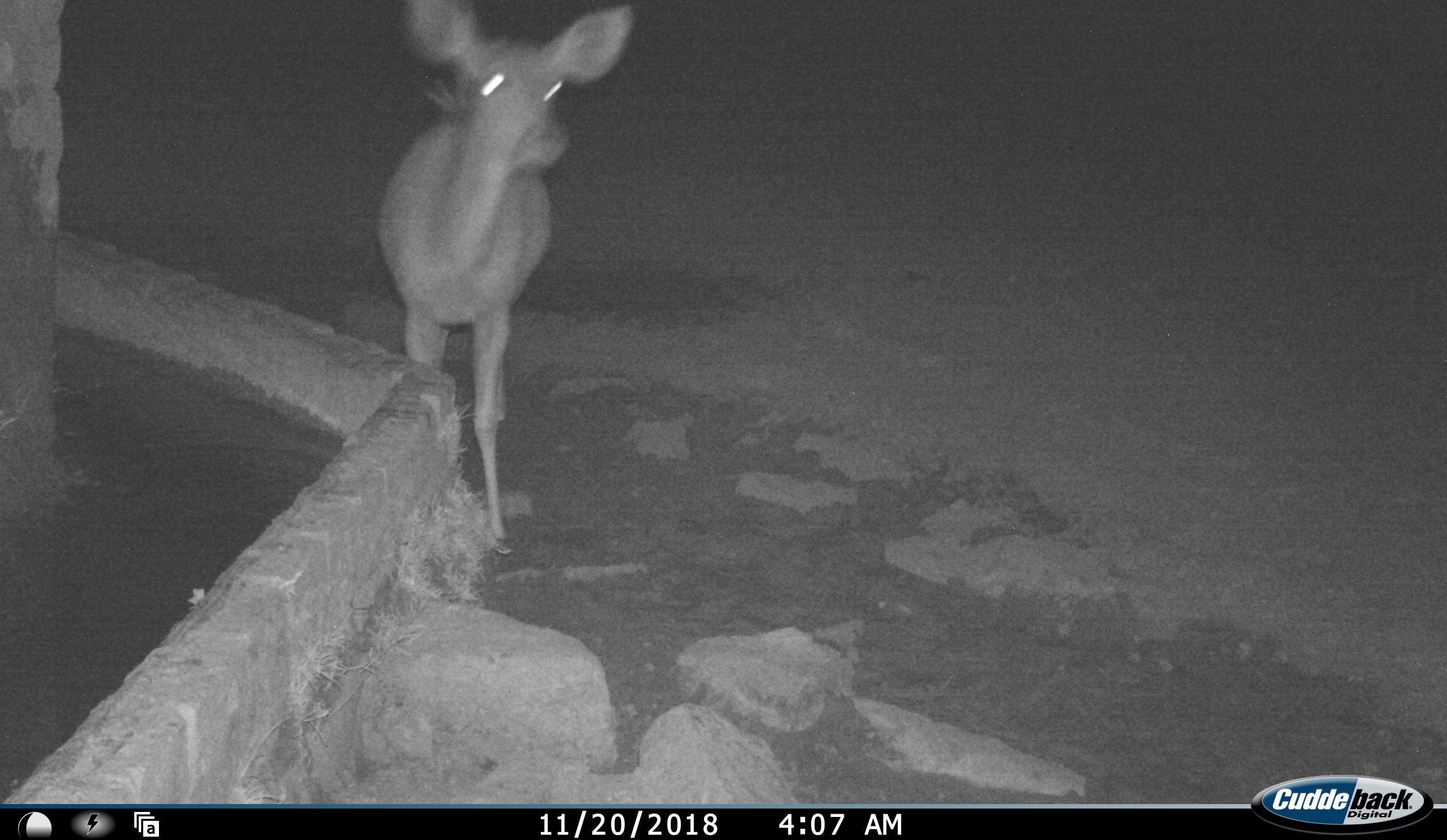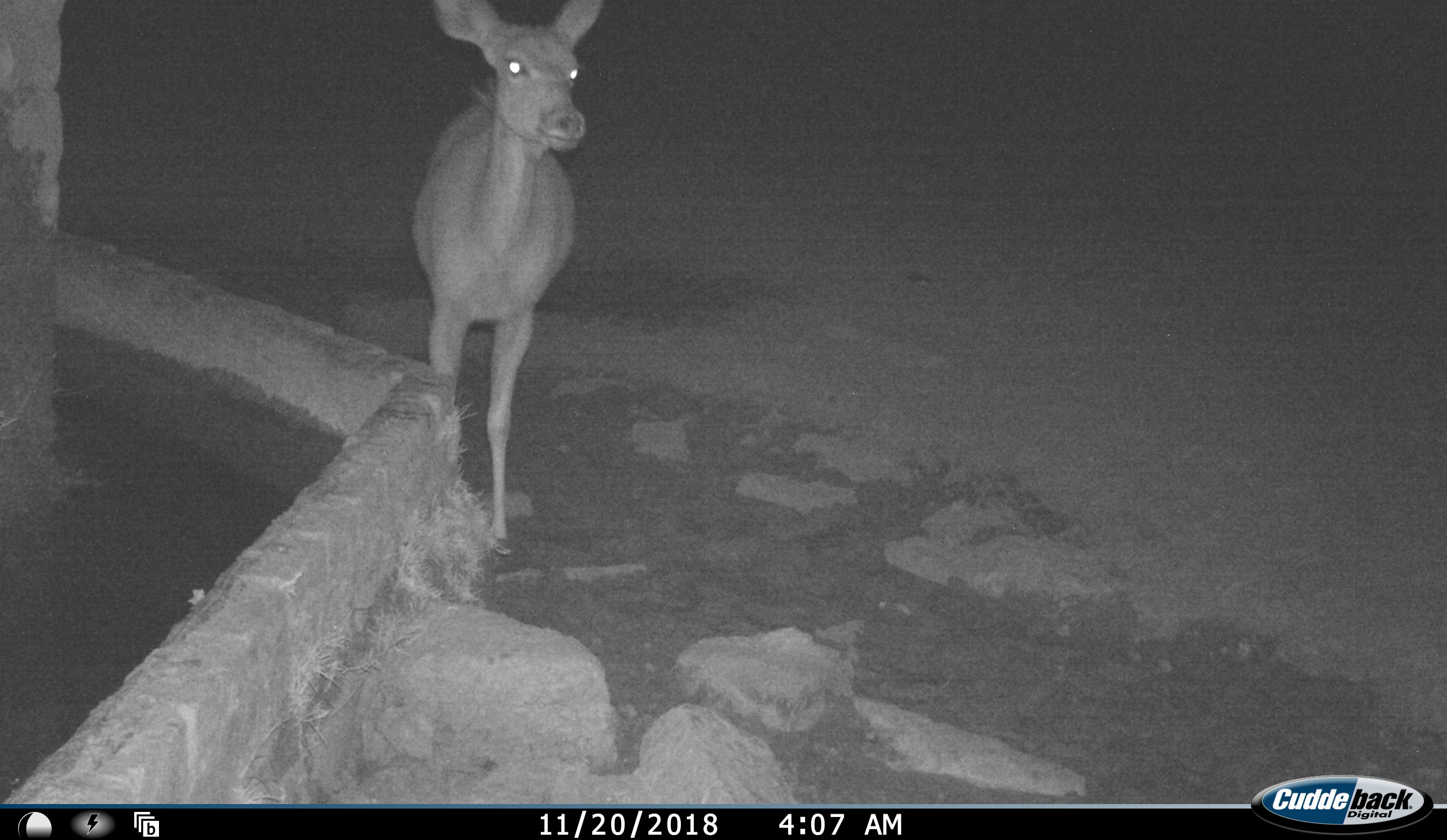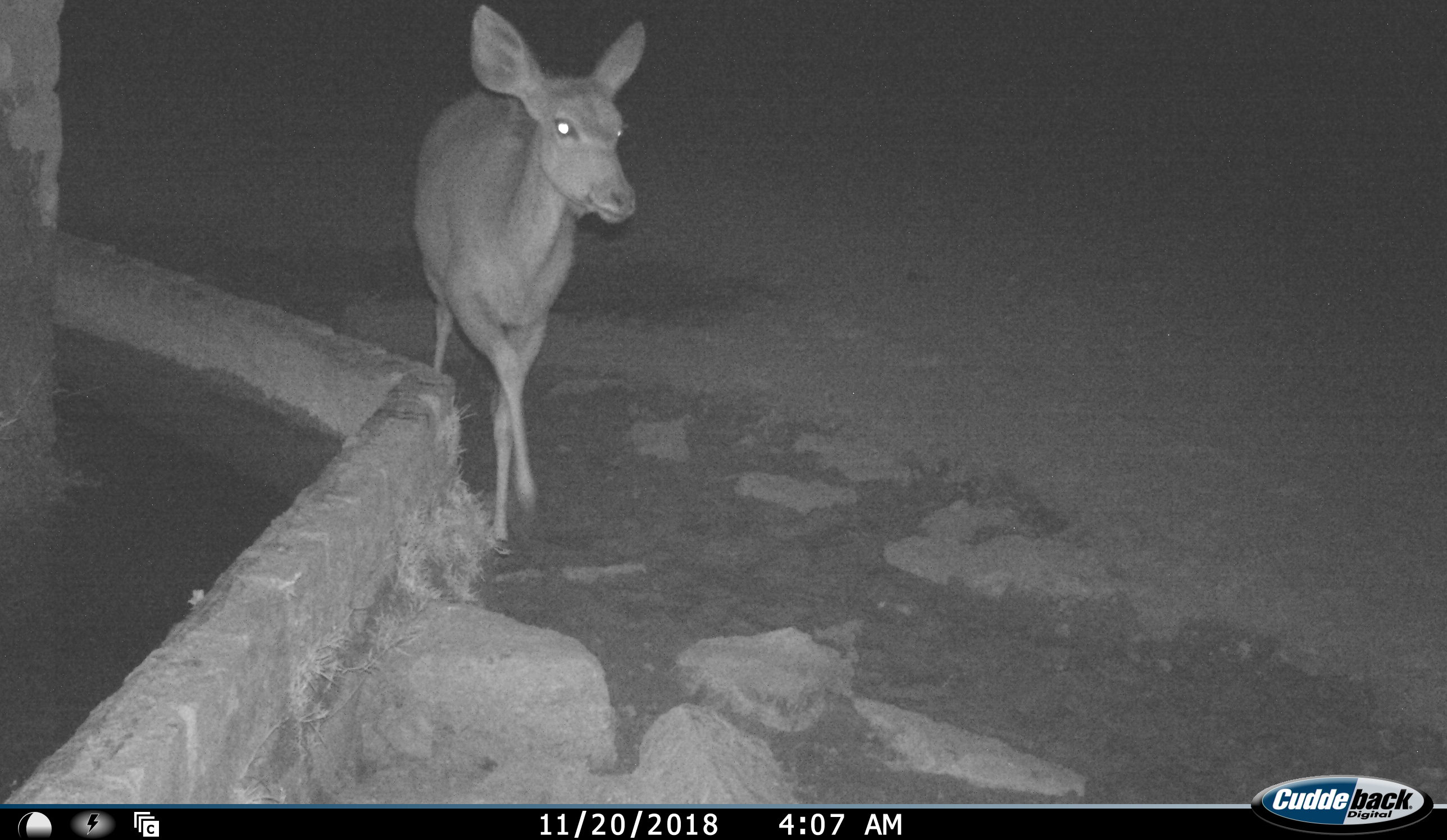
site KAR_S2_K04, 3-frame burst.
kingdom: Animalia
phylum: Chordata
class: Mammalia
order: Artiodactyla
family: Bovidae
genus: Tragelaphus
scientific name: Tragelaphus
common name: kudu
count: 1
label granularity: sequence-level